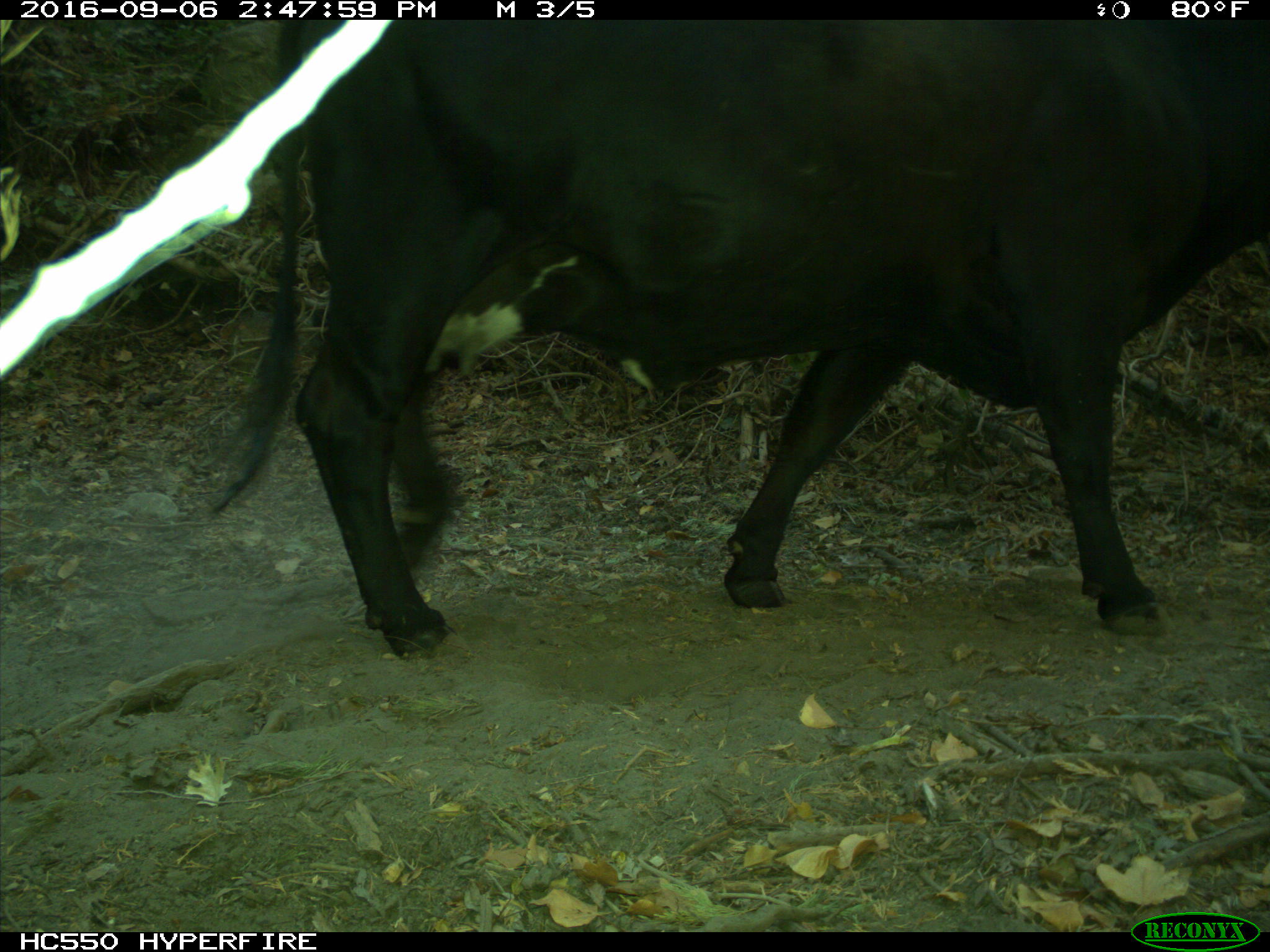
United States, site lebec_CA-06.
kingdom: Animalia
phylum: Chordata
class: Mammalia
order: Artiodactyla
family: Bovidae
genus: Bos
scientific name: Bos taurus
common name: domestic cow